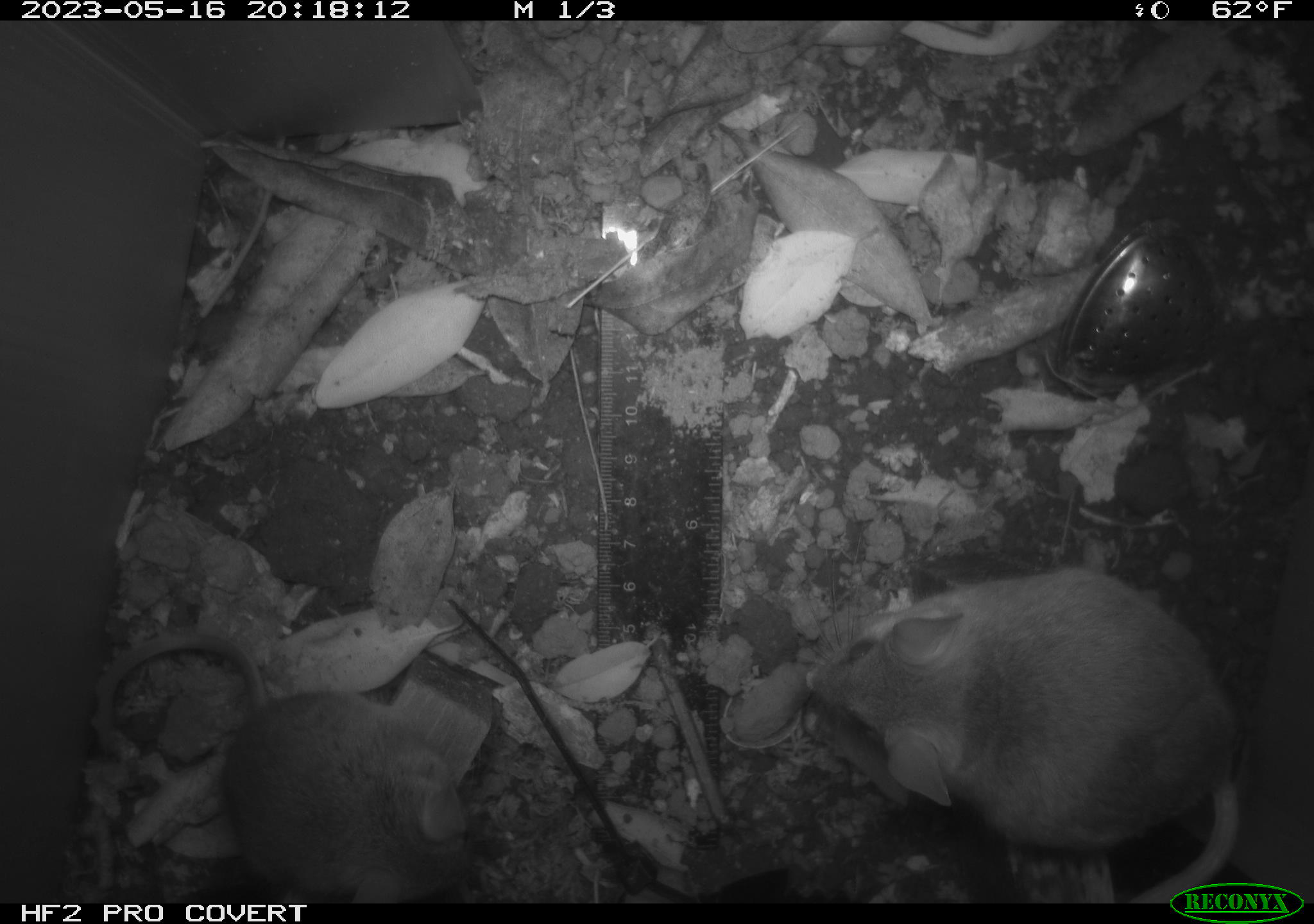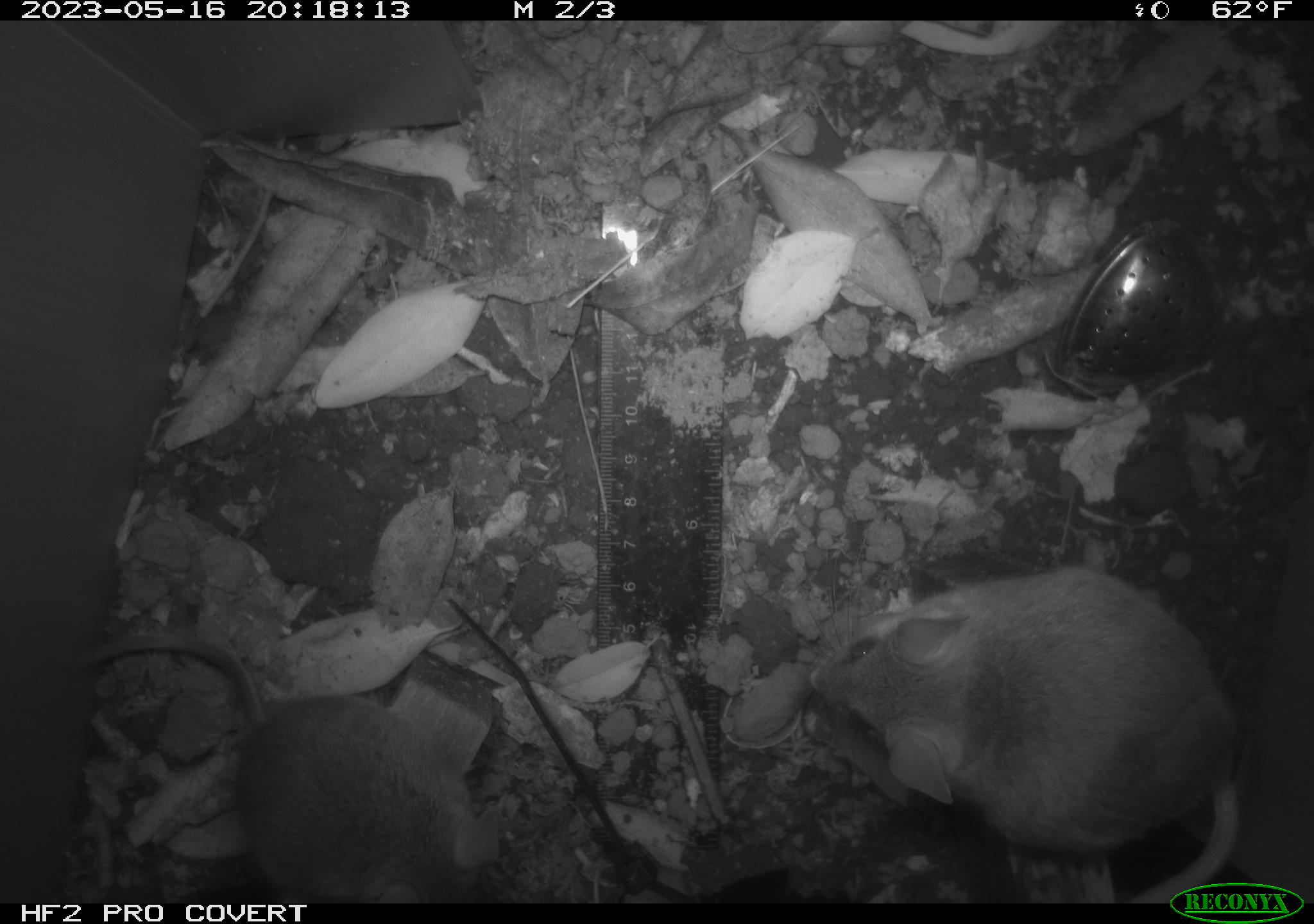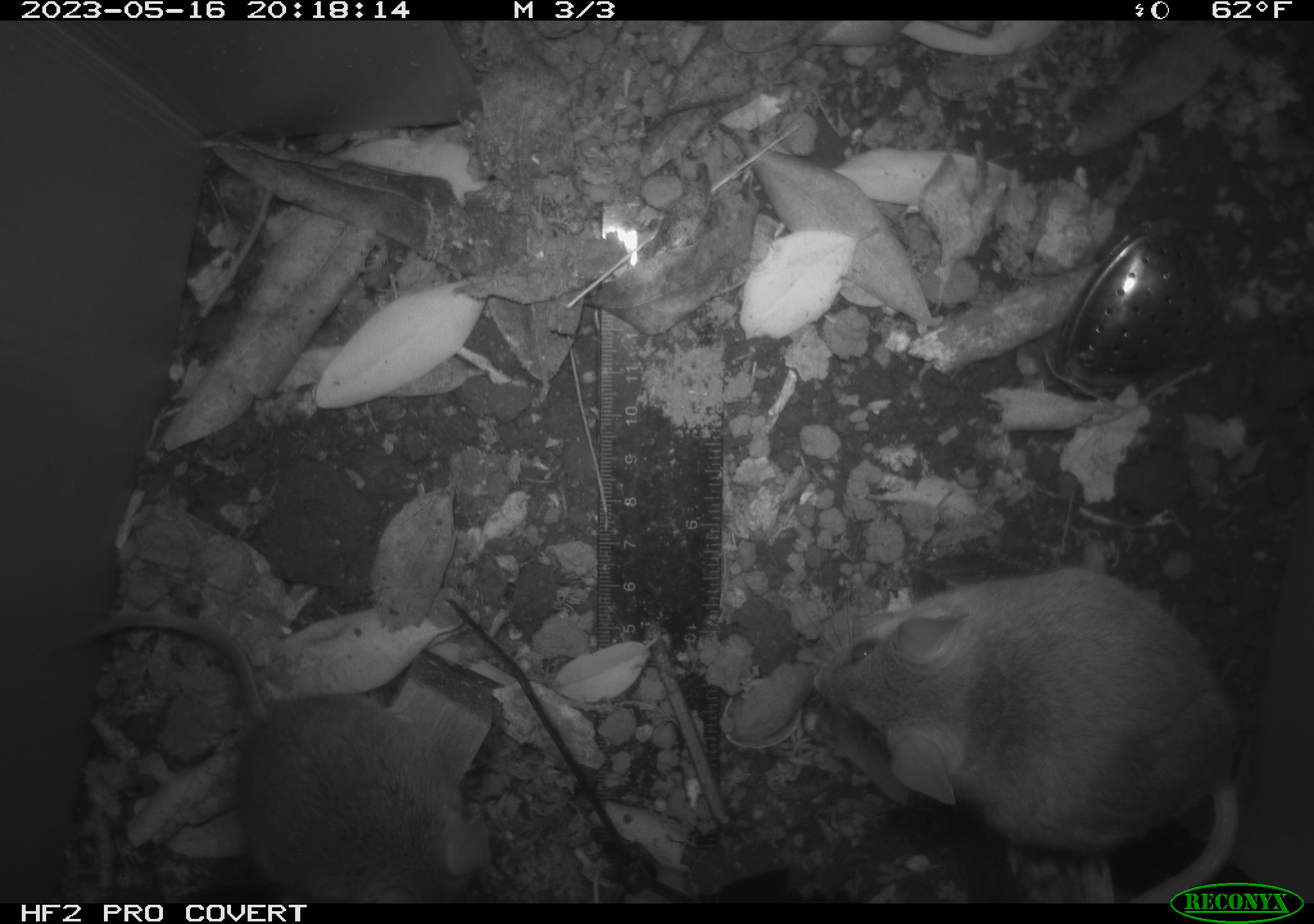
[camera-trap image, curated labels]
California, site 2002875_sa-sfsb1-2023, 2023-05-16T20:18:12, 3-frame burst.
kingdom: Animalia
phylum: Chordata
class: Mammalia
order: Rodentia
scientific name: Rodentia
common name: mouse species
Mouse species (Rodentia).